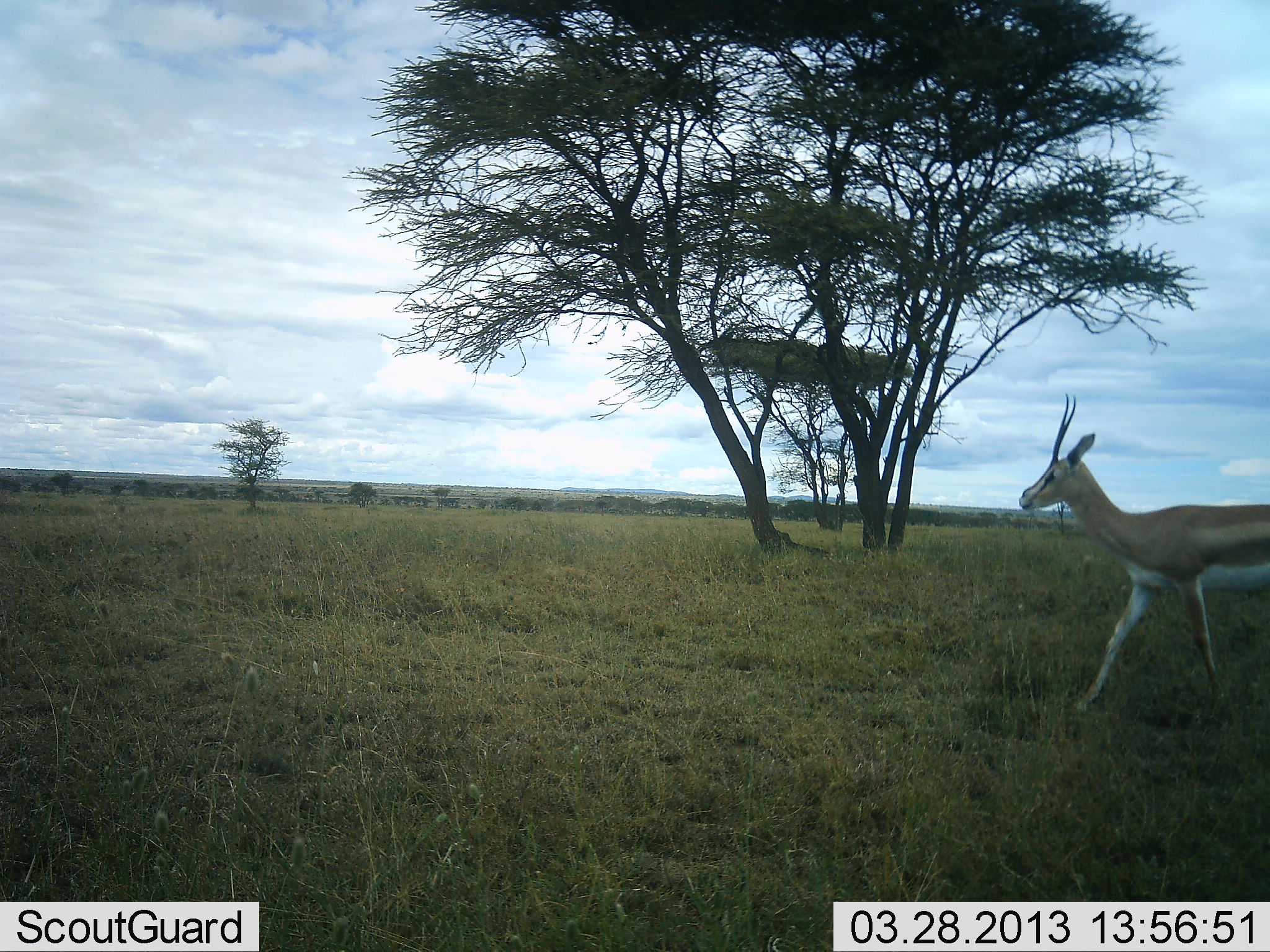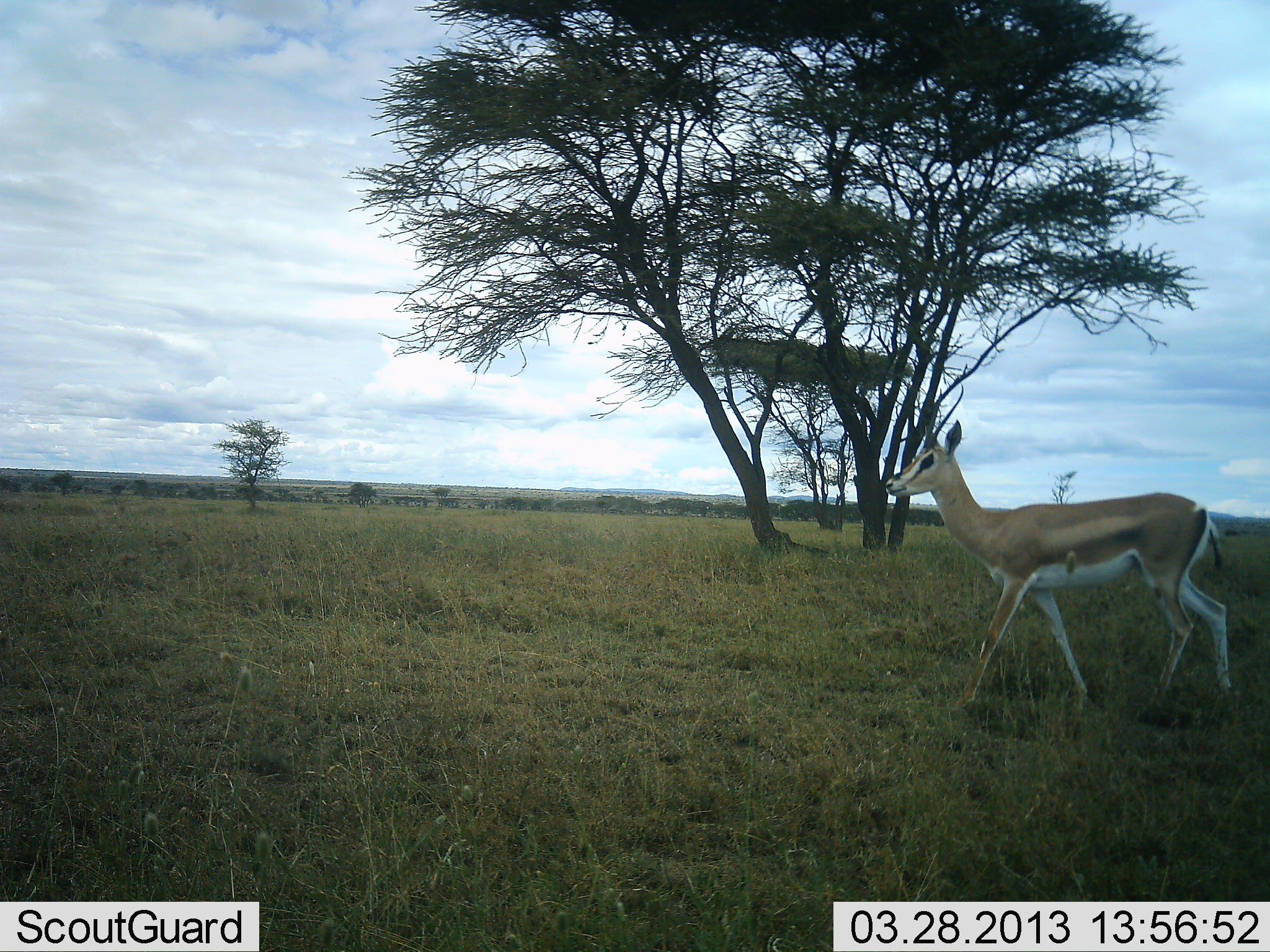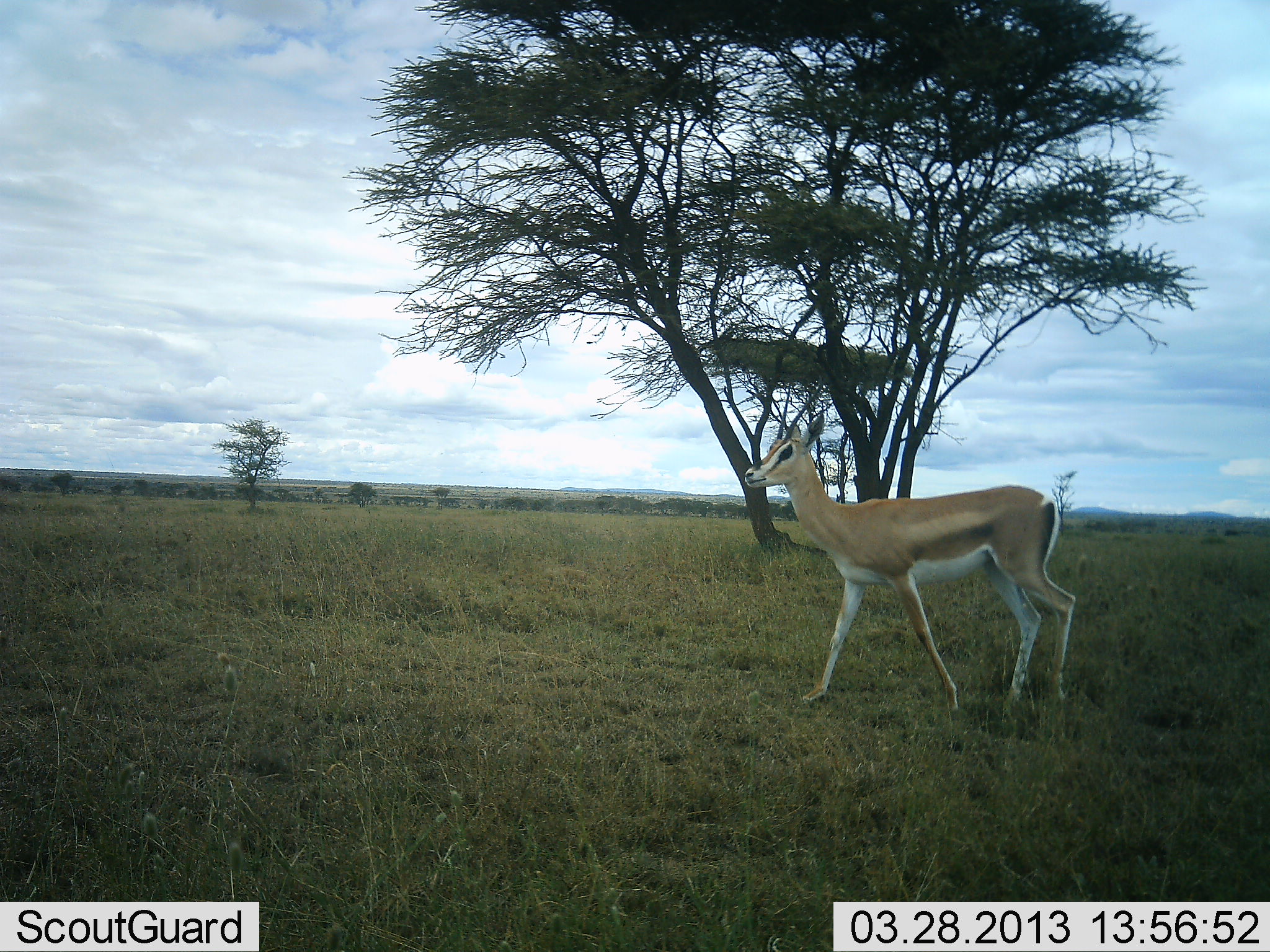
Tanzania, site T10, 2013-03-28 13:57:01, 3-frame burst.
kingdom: Animalia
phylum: Chordata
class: Mammalia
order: Artiodactyla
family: Bovidae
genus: Nanger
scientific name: Nanger granti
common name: grant's gazelle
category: gazellegrants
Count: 1.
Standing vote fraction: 6%.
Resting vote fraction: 0%.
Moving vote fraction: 94%.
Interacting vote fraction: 0%.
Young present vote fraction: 0%.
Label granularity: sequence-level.